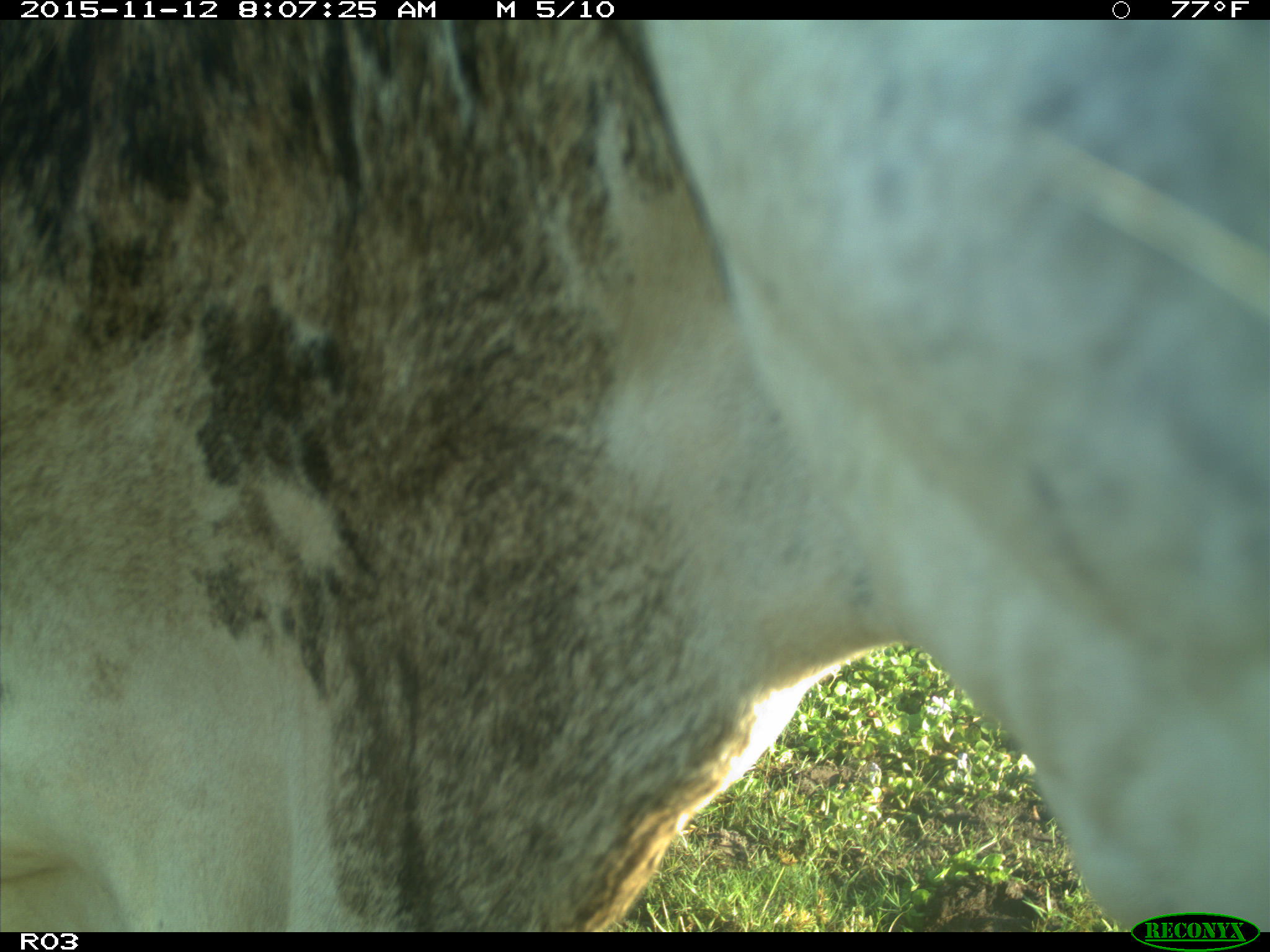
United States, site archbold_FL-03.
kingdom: Animalia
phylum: Chordata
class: Mammalia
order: Artiodactyla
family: Bovidae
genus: Bos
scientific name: Bos taurus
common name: domestic cow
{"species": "Bos taurus (domestic cow)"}